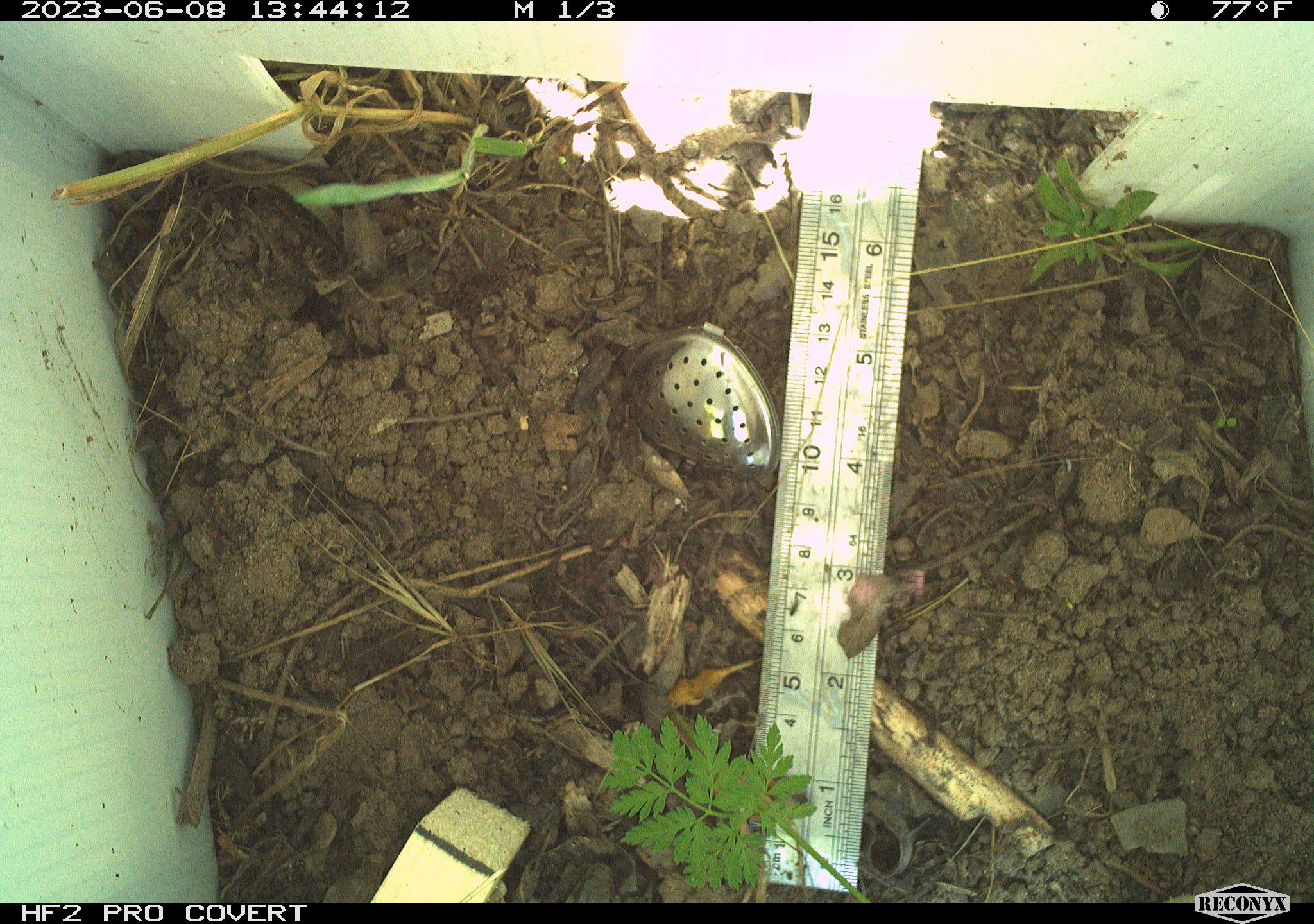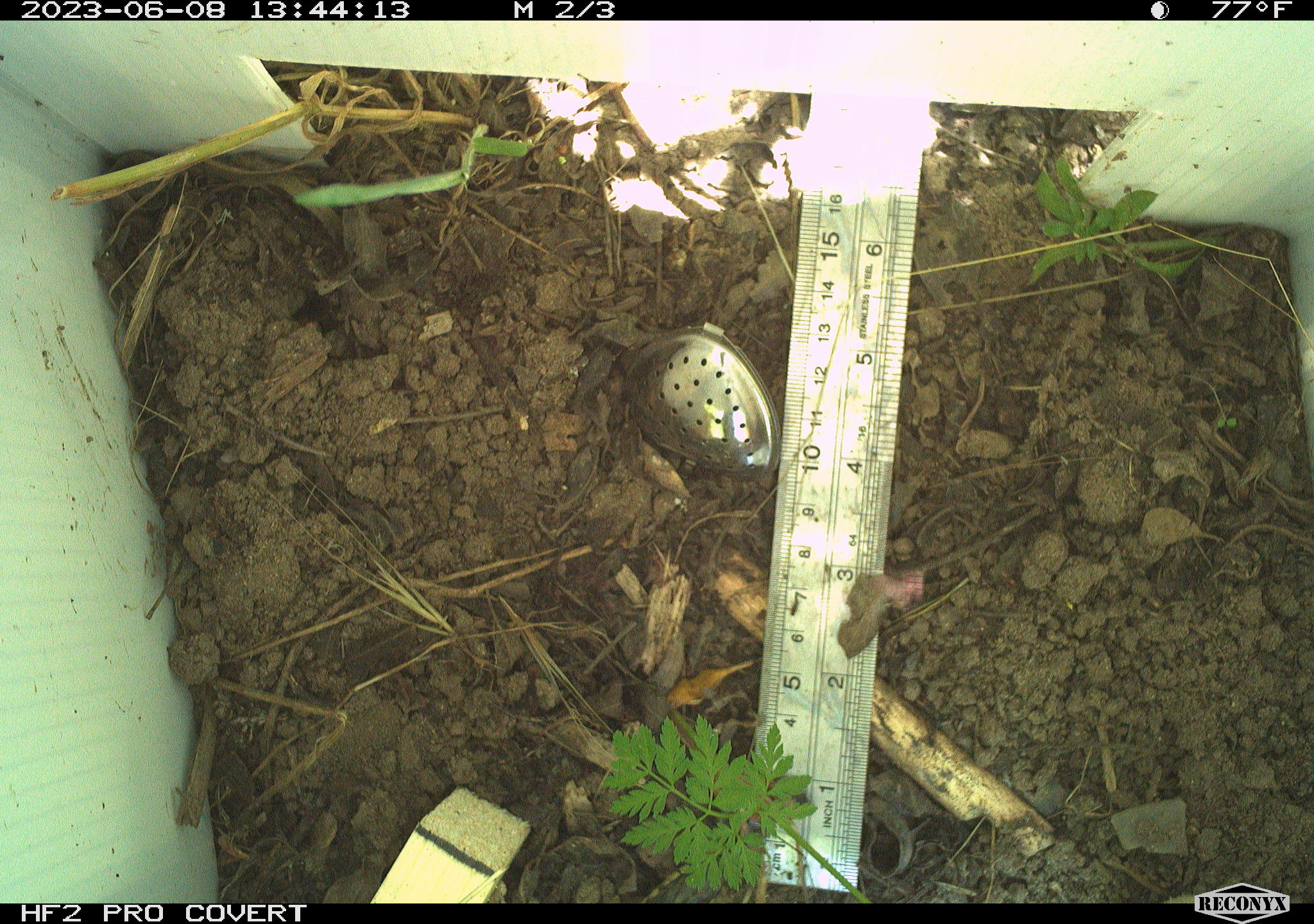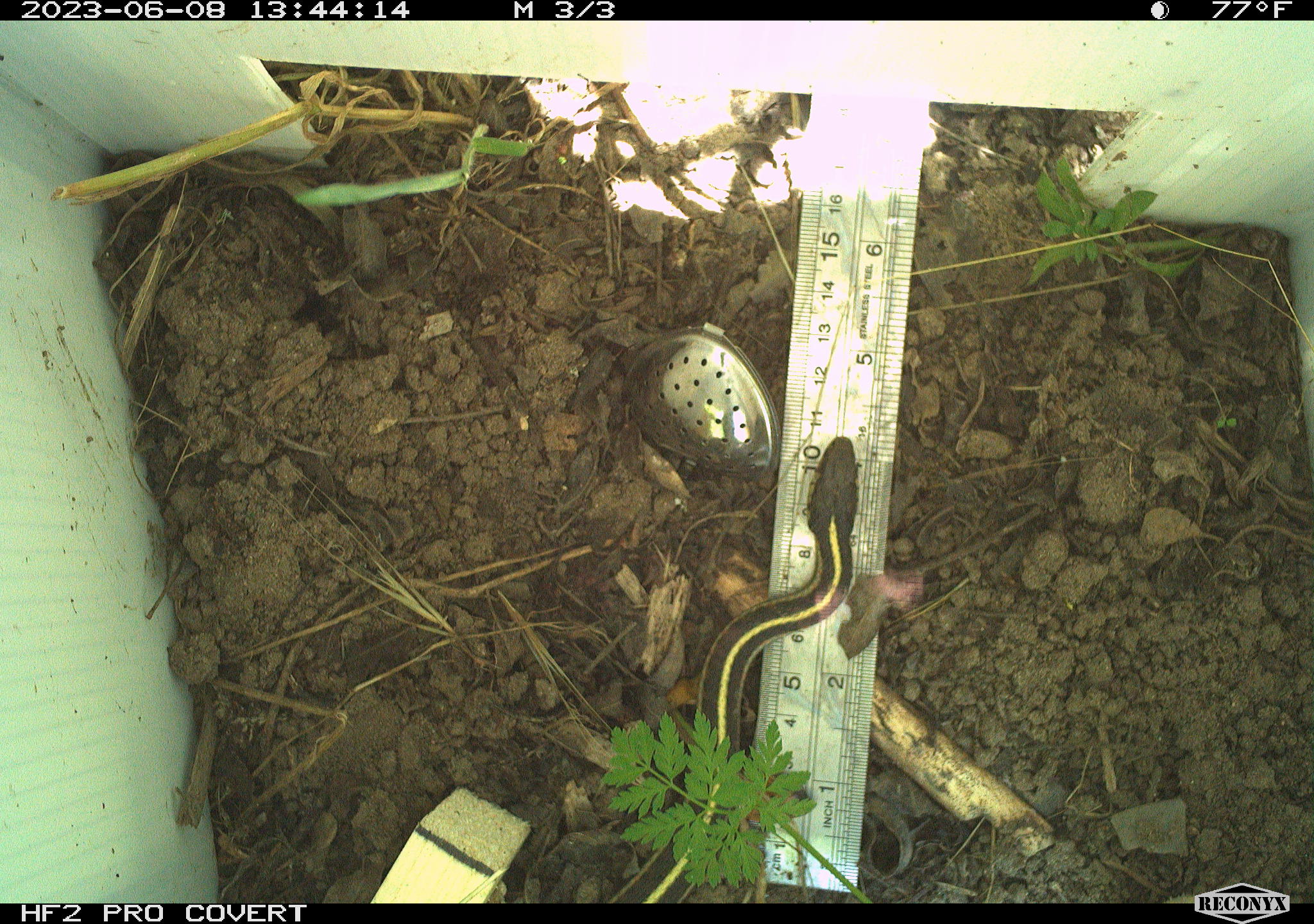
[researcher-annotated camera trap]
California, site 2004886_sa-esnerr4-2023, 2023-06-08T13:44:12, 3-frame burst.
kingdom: Animalia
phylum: Chordata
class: Reptilia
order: Squamata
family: Colubridae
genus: Thamnophis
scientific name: Thamnophis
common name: american gartersnakes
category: thamnophis species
Thamnophis species (american gartersnakes) (Thamnophis).